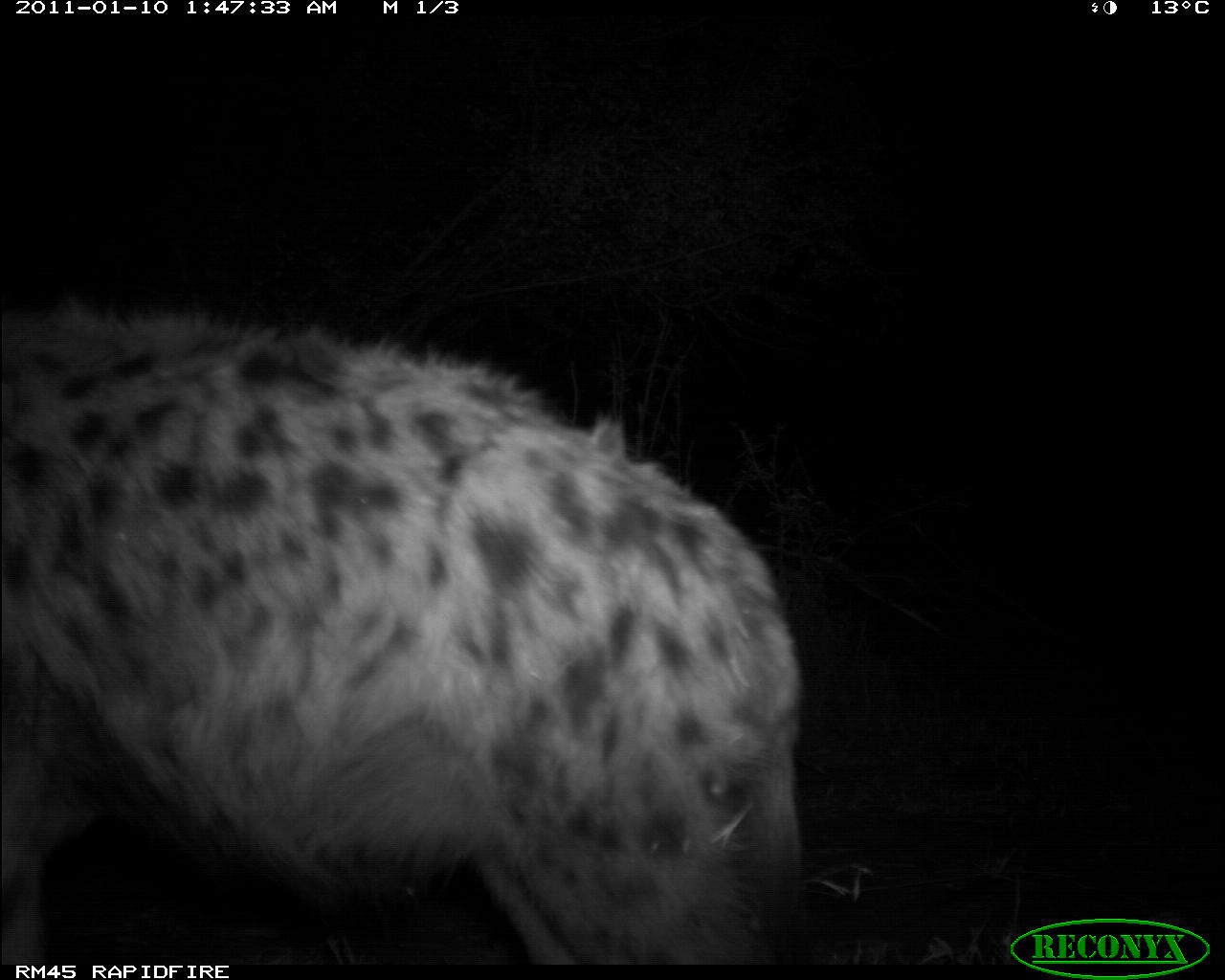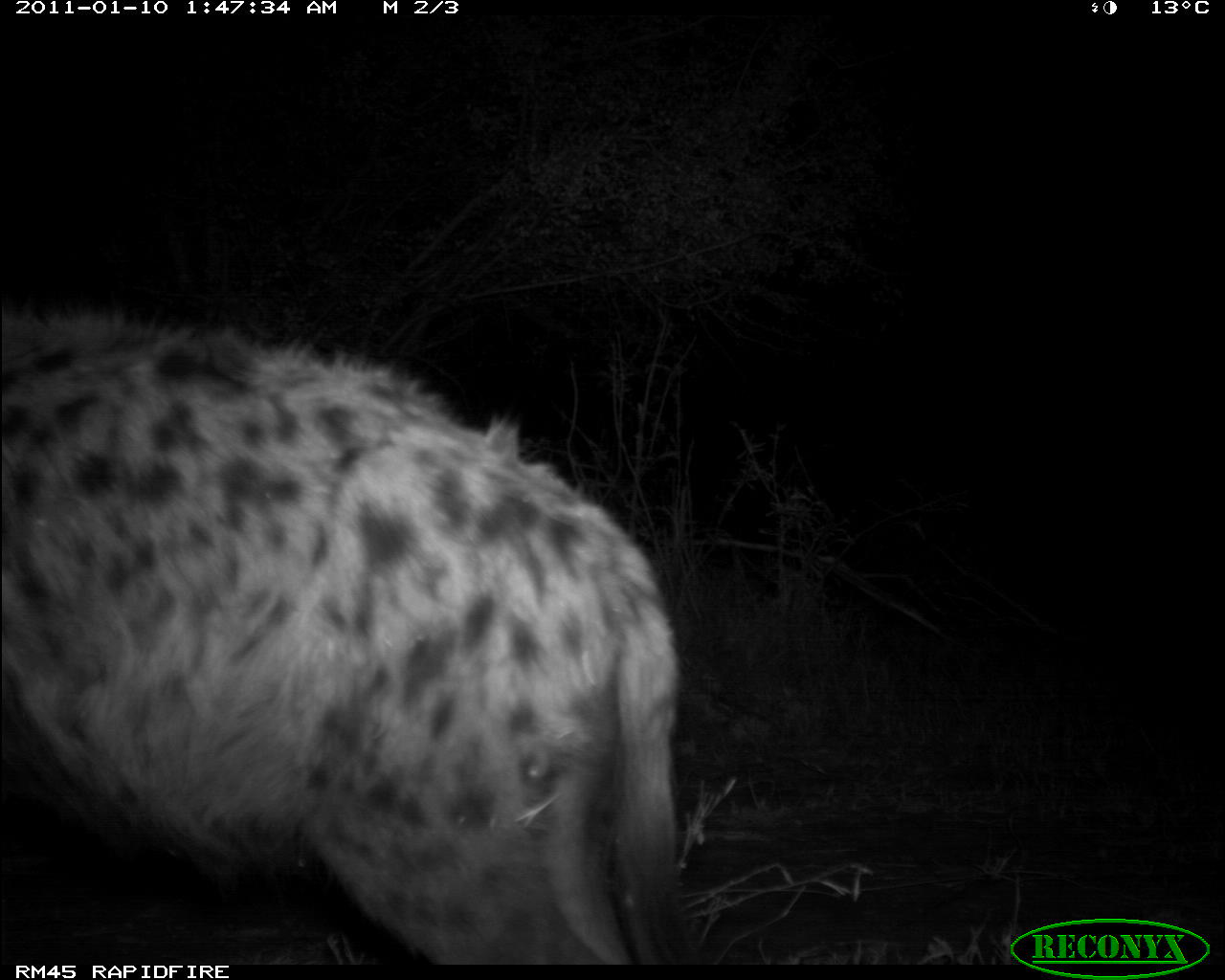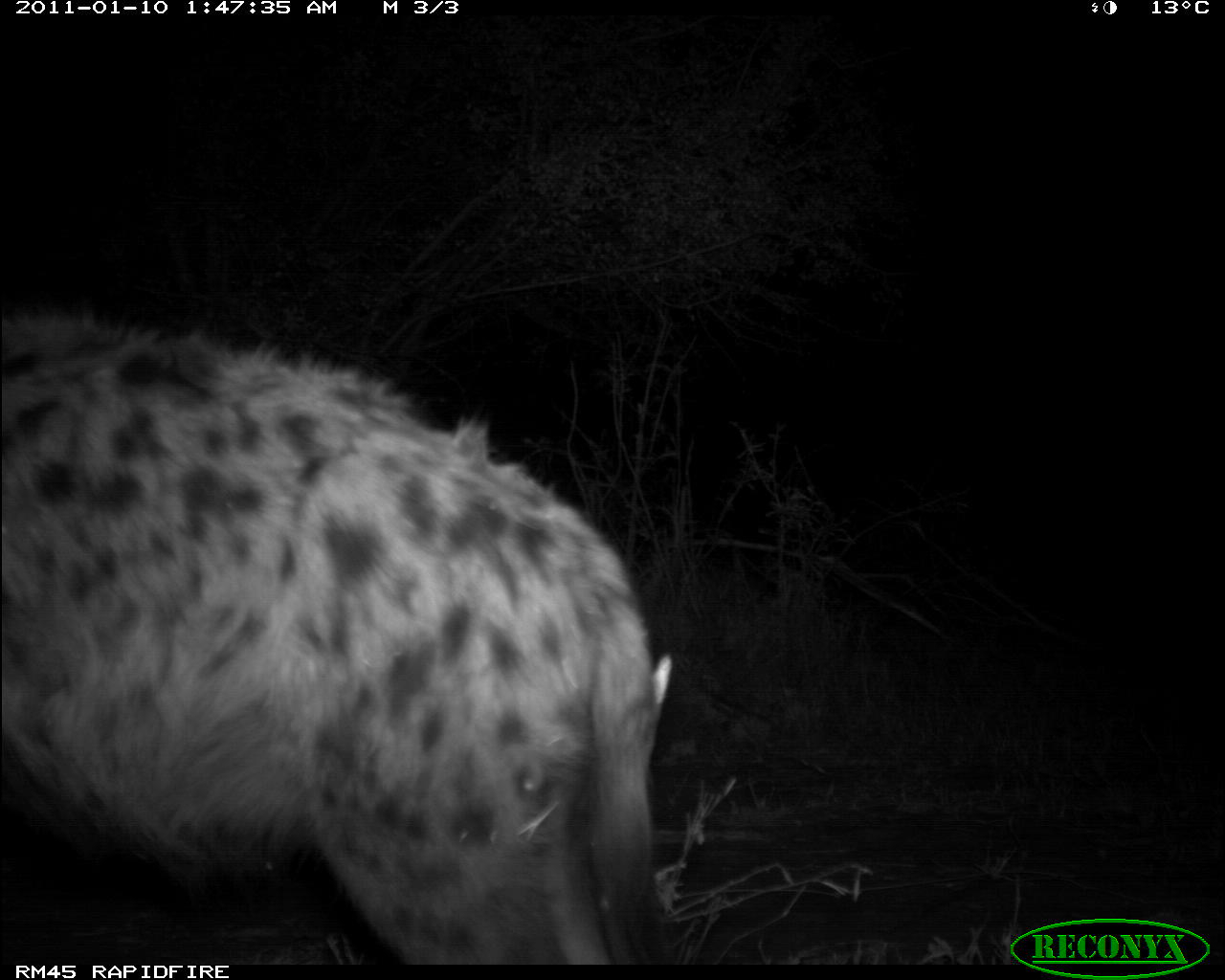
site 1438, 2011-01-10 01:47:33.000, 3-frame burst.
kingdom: Animalia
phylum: Chordata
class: Mammalia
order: Carnivora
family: Hyaenidae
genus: Crocuta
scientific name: Crocuta crocuta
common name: spotted hyena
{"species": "Crocuta crocuta (spotted hyena)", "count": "1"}